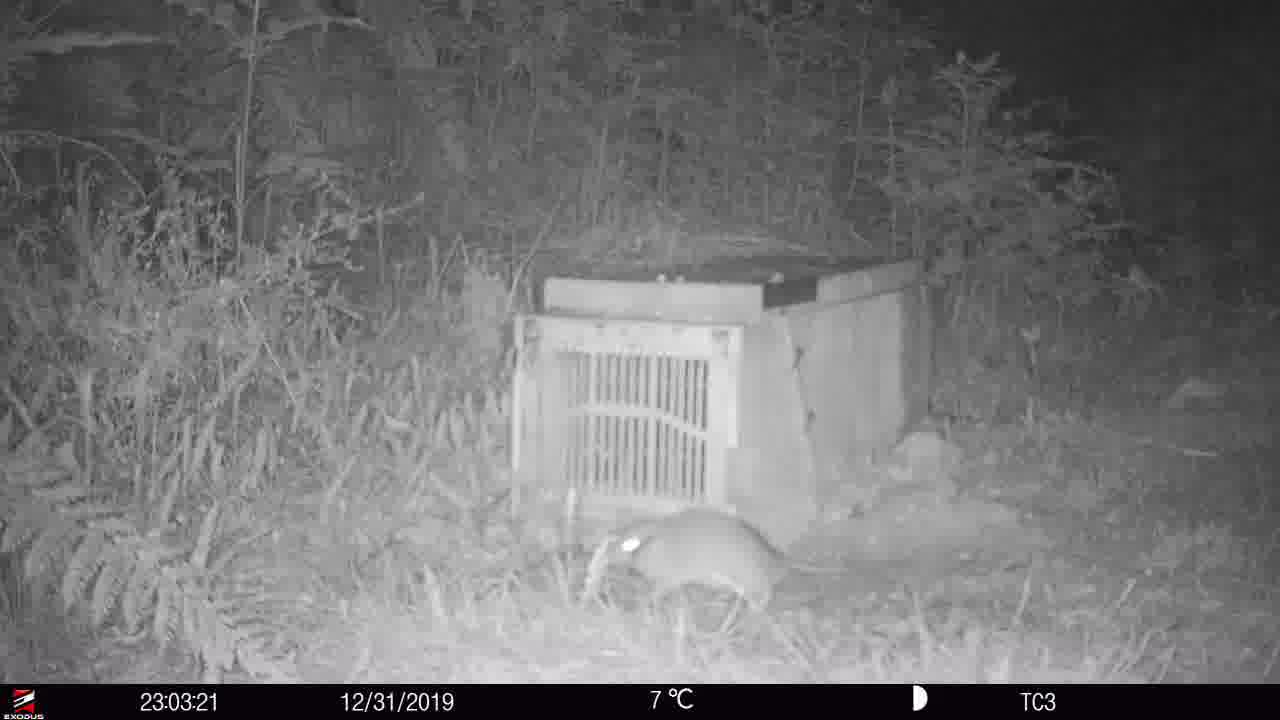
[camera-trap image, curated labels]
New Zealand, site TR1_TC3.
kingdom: Animalia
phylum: Chordata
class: Mammalia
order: Rodentia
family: Muridae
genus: Rattus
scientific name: Rattus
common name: rat